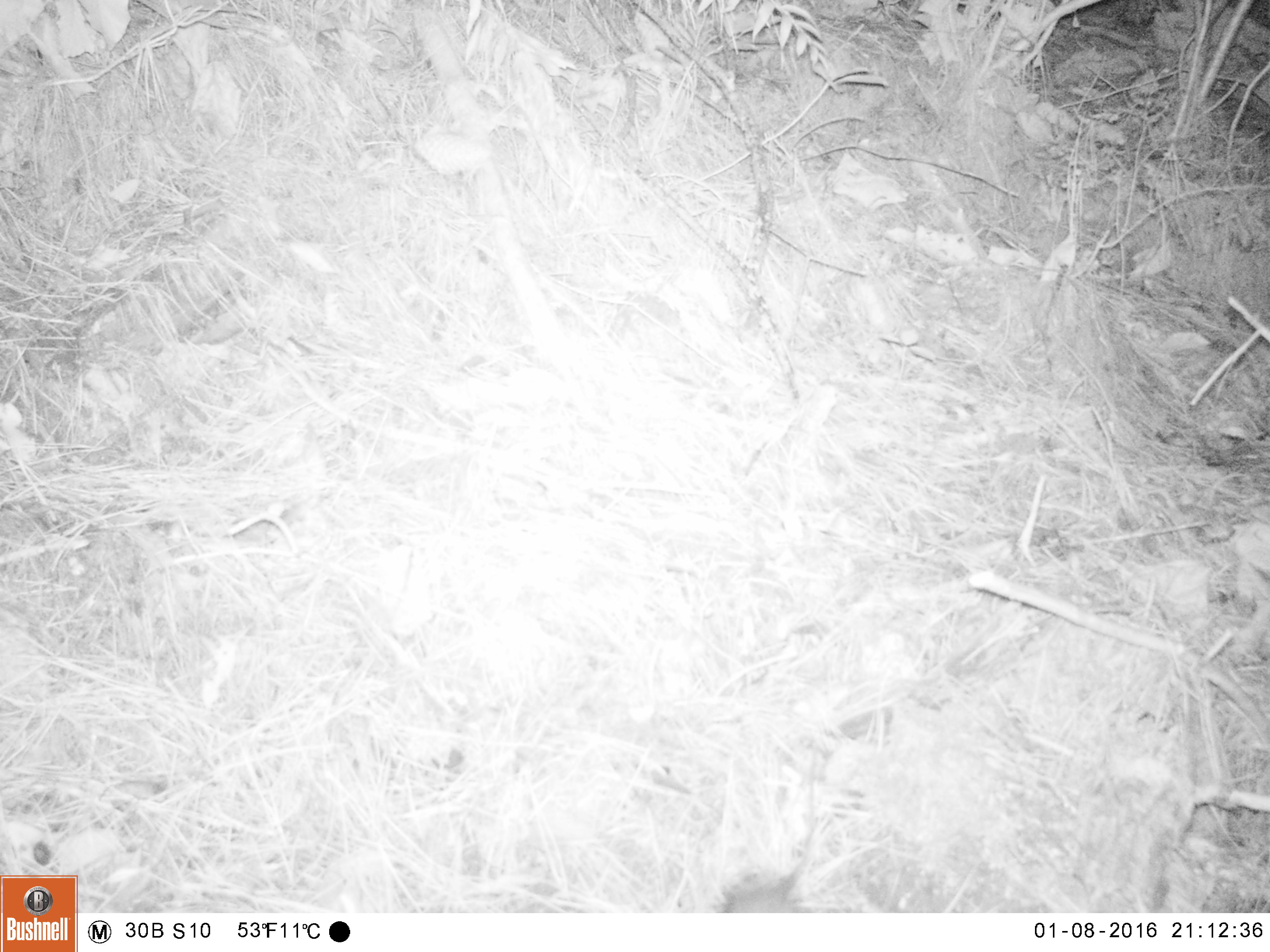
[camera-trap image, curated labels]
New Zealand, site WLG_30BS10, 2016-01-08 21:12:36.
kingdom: Animalia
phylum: Chordata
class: Mammalia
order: Rodentia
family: Muridae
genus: Rattus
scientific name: Rattus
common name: rat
Rat (Rattus).